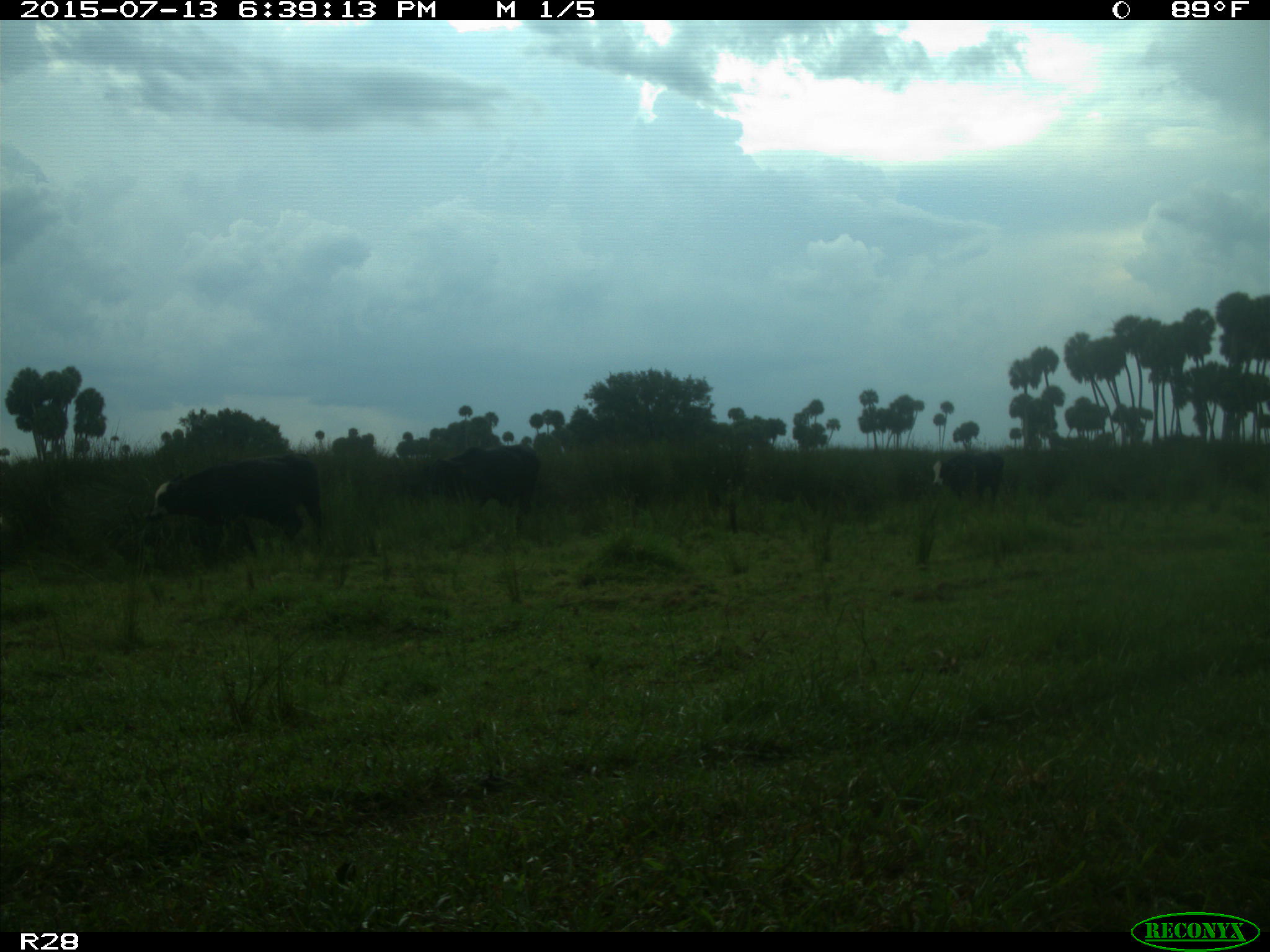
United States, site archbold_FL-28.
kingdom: Animalia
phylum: Chordata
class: Mammalia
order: Artiodactyla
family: Bovidae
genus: Bos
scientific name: Bos taurus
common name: domestic cow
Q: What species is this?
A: Bos taurus (domestic cow).